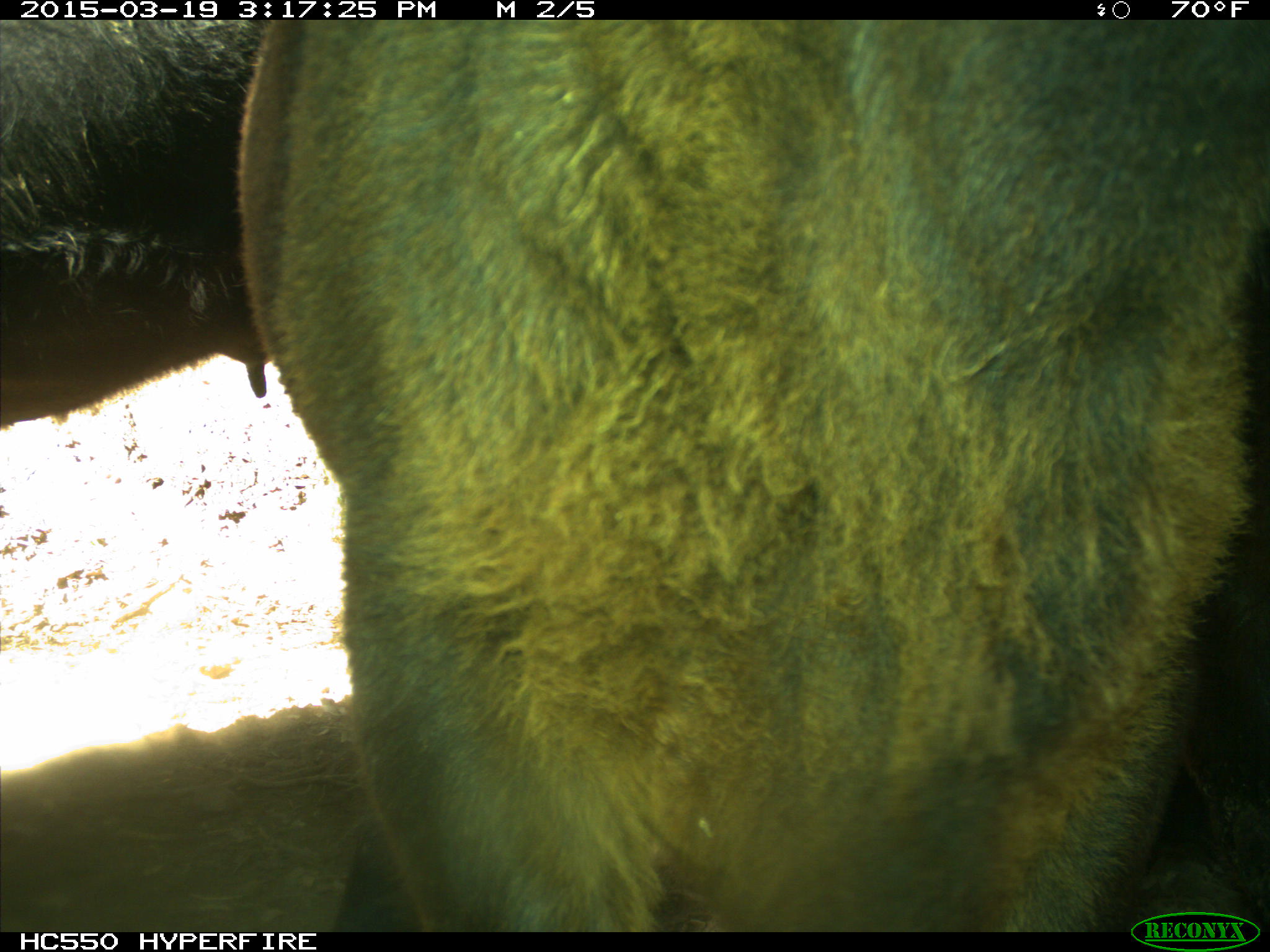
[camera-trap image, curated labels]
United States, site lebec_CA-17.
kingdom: Animalia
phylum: Chordata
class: Mammalia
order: Artiodactyla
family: Bovidae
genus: Bos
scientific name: Bos taurus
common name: domestic cow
Bos taurus (domestic cow).